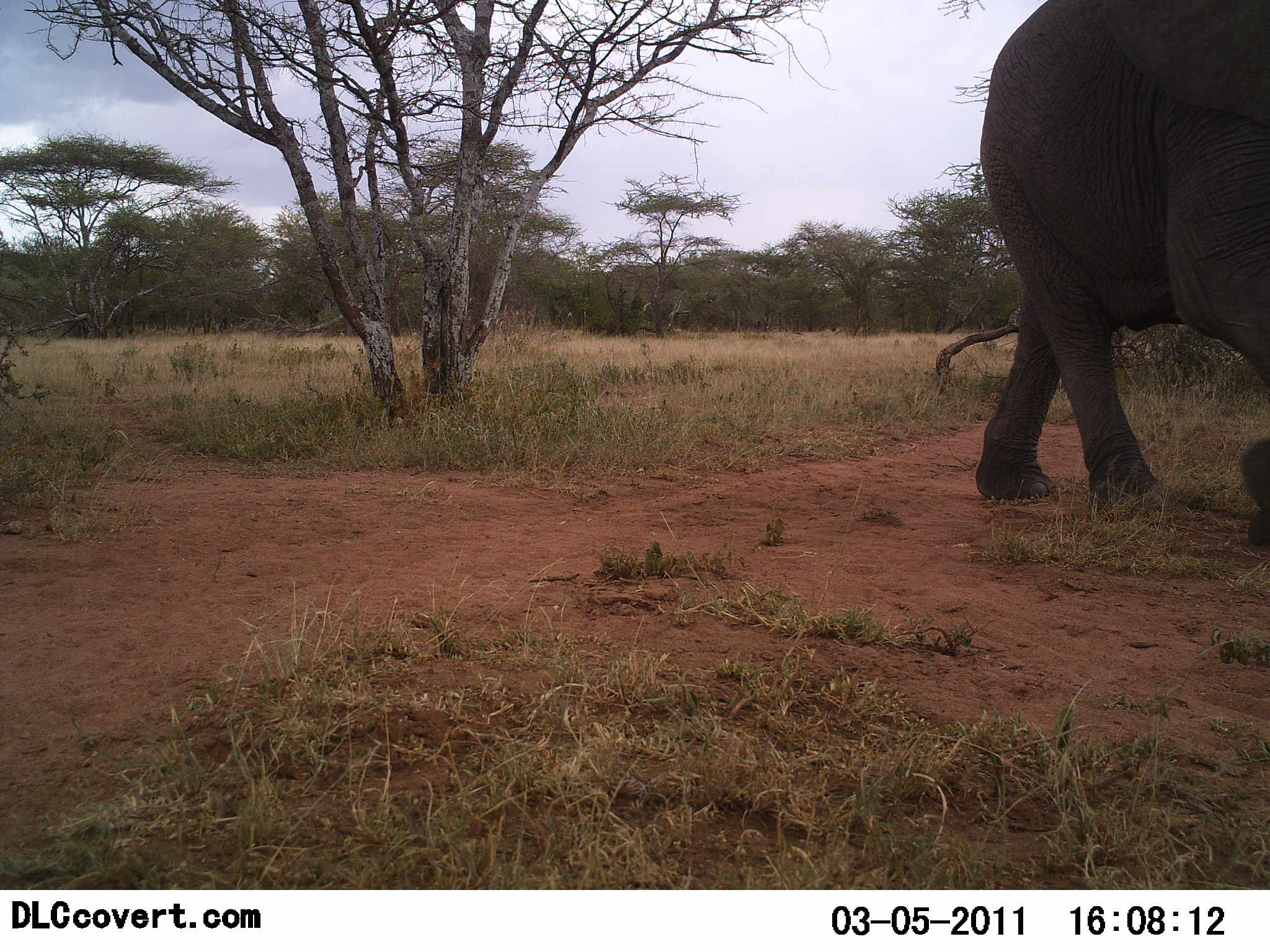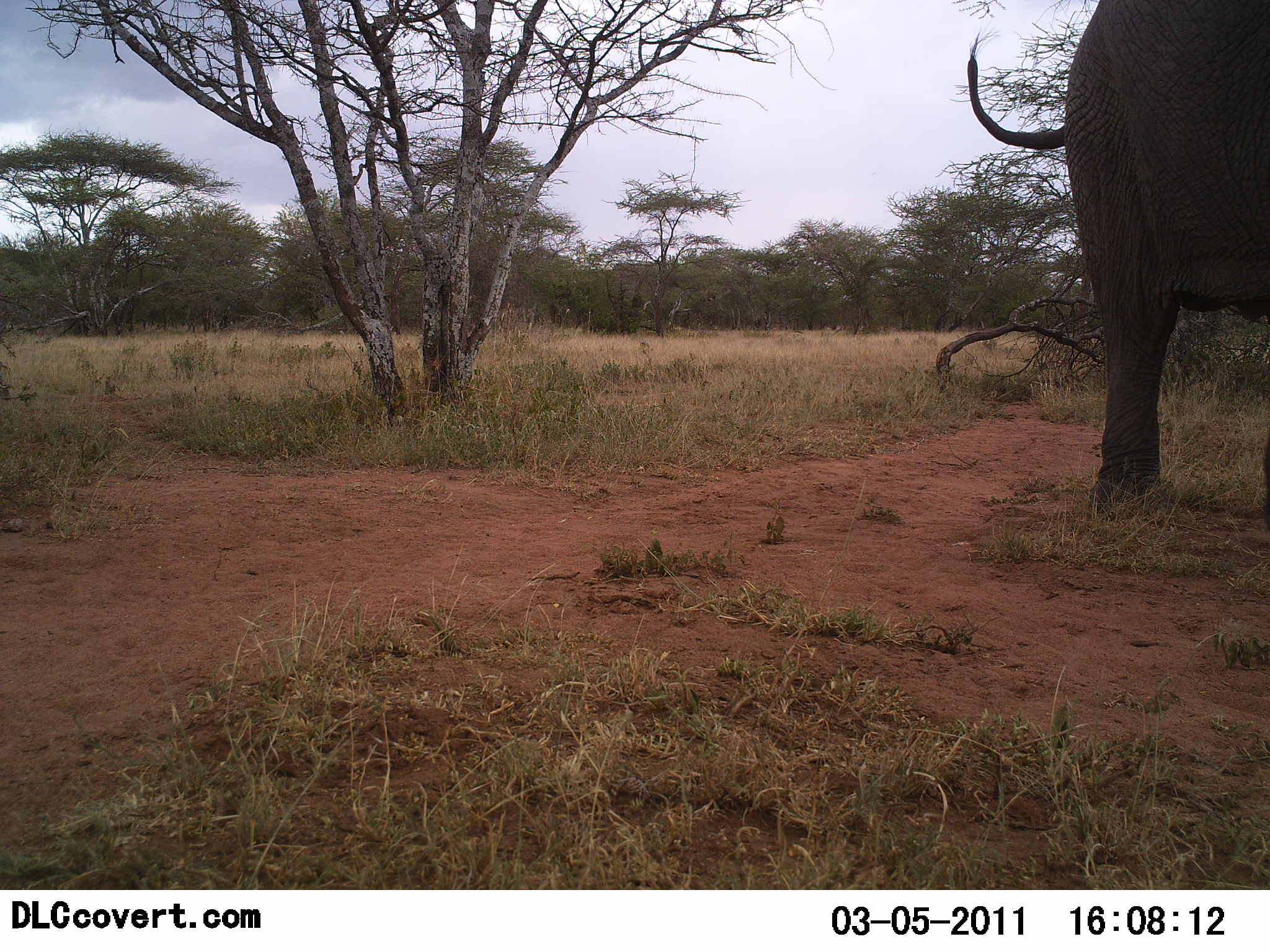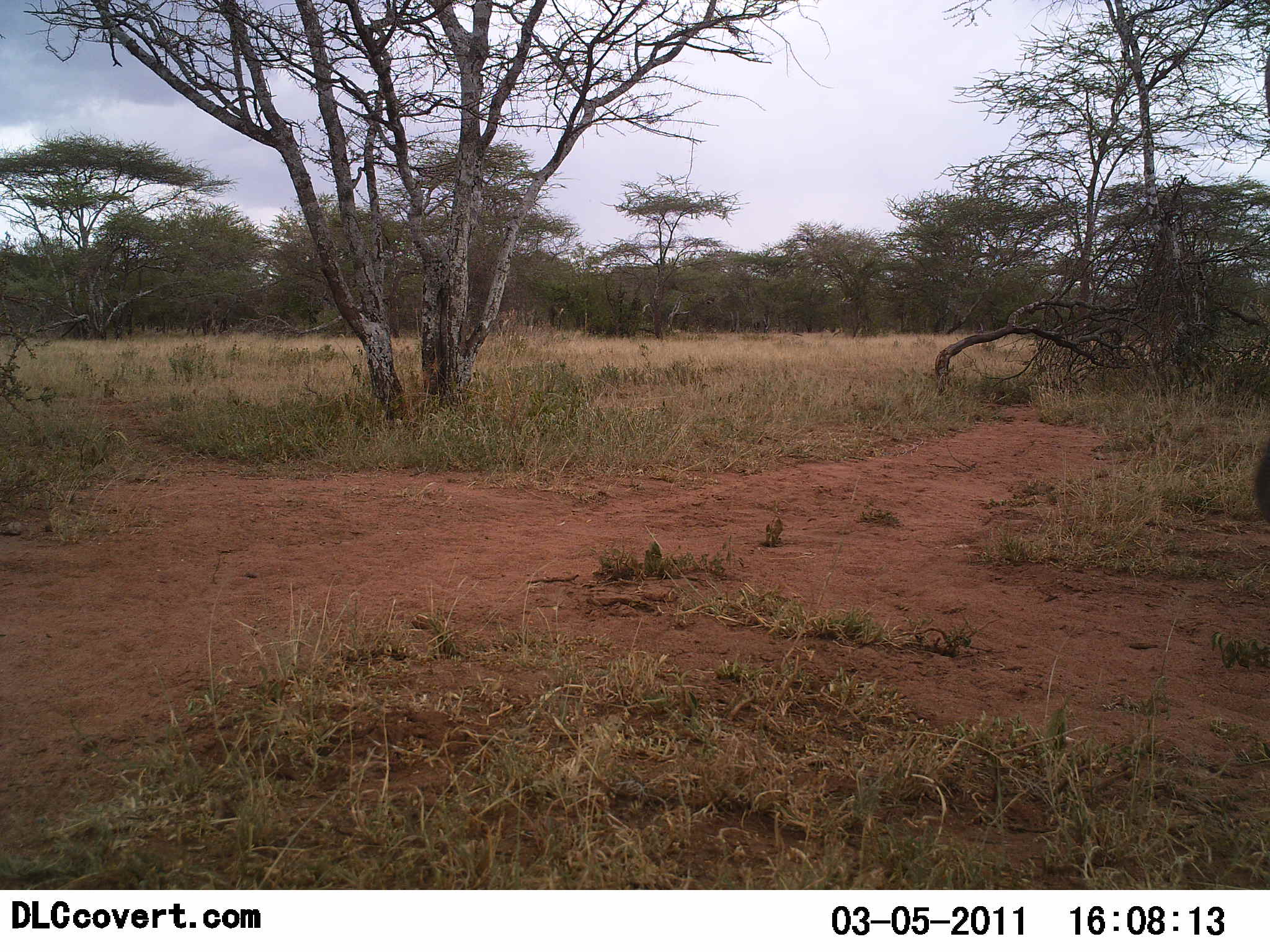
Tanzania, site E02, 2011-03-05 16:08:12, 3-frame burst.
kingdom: Animalia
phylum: Chordata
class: Mammalia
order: Proboscidea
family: Elephantidae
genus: Loxodonta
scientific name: Loxodonta africana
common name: african bush elephant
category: elephant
Elephant (african bush elephant) (Loxodonta africana), count 1. Behavior (volunteer vote fractions): standing 8%, resting 0%, moving 92%, interacting 0%. Young present (vote fraction): 0%. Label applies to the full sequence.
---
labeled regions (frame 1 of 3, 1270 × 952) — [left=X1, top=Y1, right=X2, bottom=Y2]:
animal: [left=975, top=0, right=1270, bottom=549]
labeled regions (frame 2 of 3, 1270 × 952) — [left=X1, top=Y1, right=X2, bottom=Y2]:
animal: [left=967, top=0, right=1270, bottom=533]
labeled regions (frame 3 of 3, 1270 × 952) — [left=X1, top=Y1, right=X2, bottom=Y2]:
animal: [left=1251, top=440, right=1270, bottom=525]